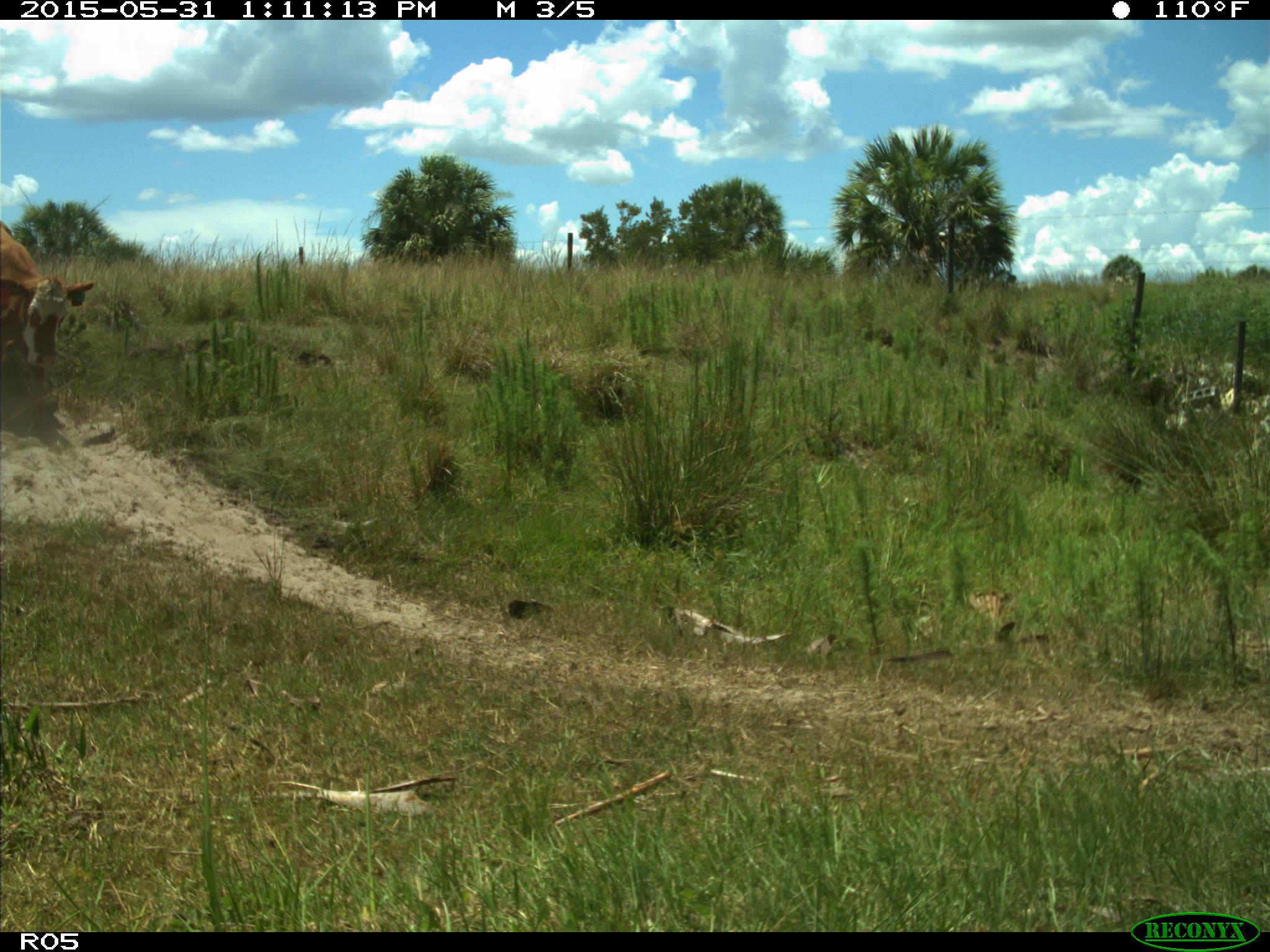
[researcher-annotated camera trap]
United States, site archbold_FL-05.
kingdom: Animalia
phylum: Chordata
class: Mammalia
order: Artiodactyla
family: Bovidae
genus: Bos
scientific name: Bos taurus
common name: domestic cow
Bos taurus (domestic cow).